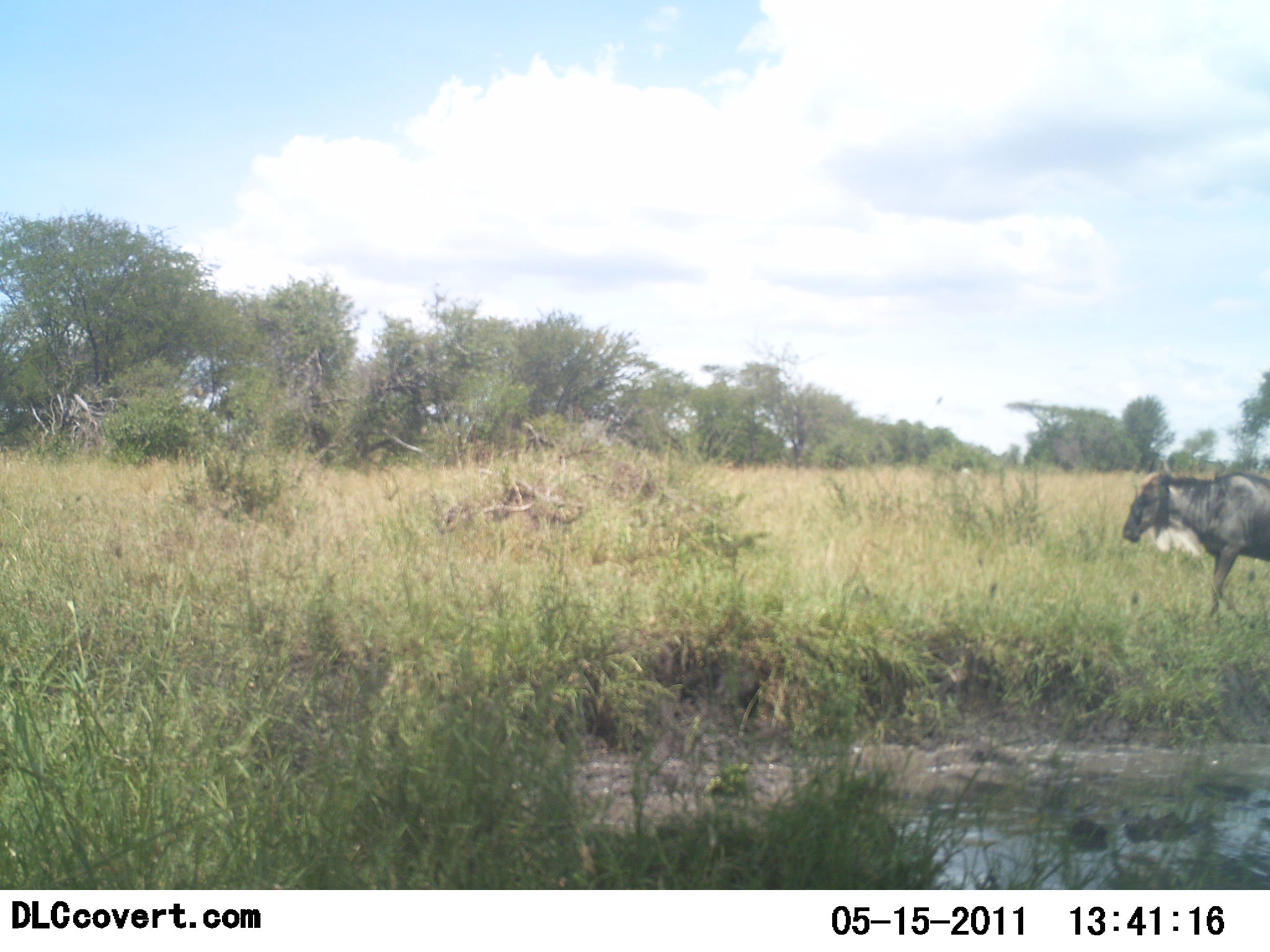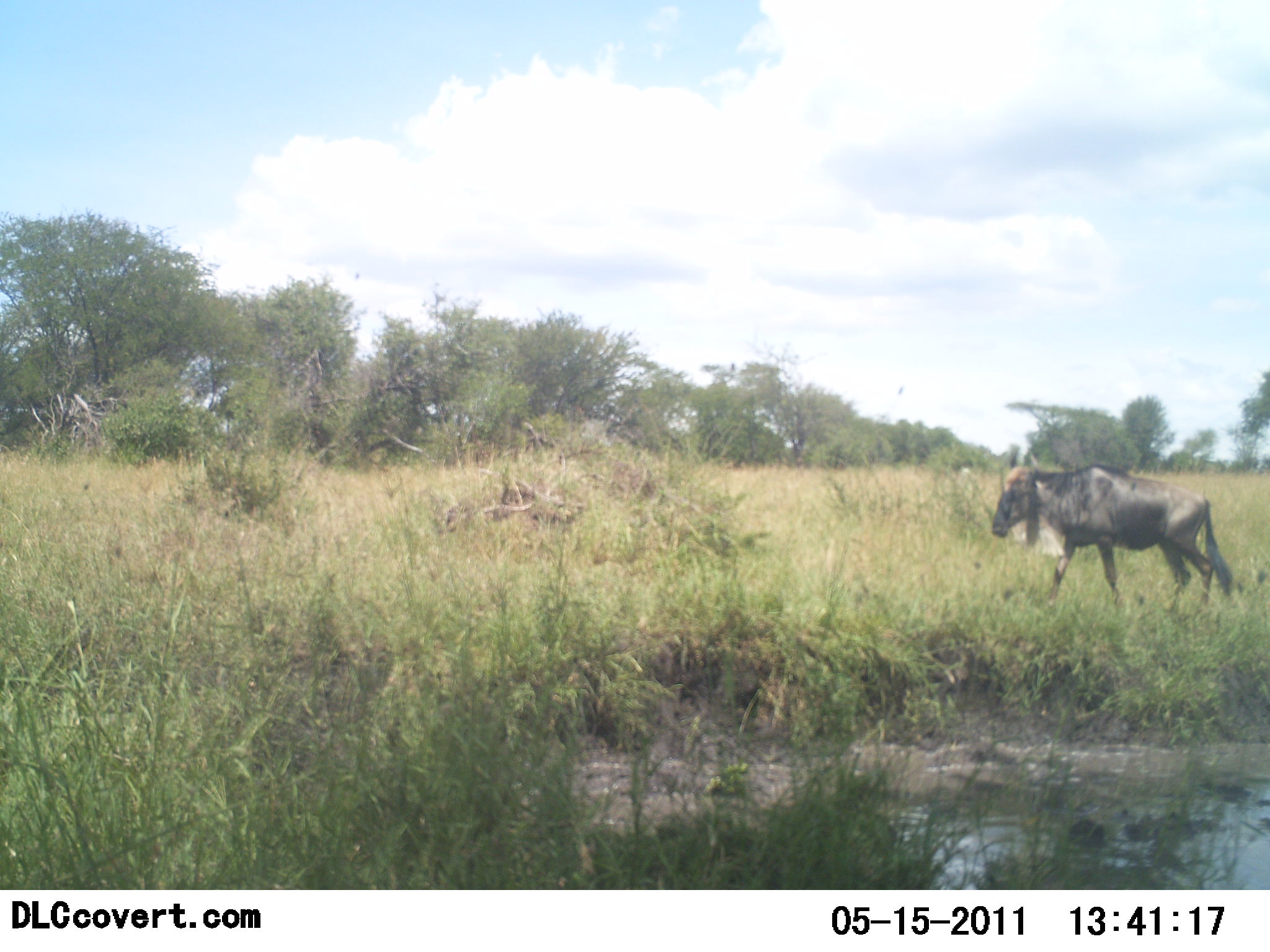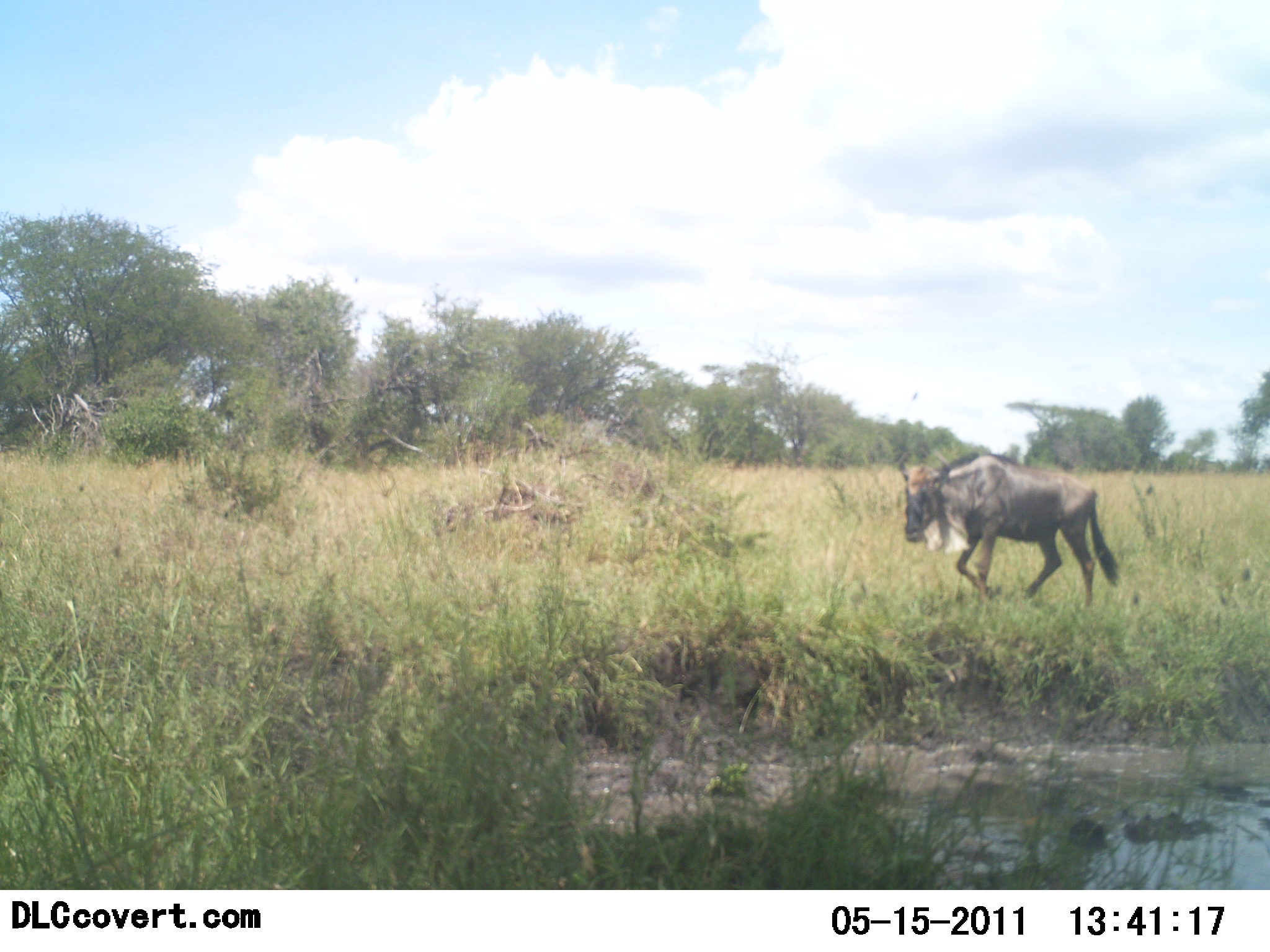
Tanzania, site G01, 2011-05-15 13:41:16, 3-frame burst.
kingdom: Animalia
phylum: Chordata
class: Mammalia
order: Artiodactyla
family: Bovidae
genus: Connochaetes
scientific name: Connochaetes taurinus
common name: blue wildebeest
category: wildebeest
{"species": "wildebeest (blue wildebeest) (Connochaetes taurinus)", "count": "1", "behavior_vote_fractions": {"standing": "0%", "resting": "0%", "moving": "100%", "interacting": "0%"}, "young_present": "0%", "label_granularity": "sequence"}